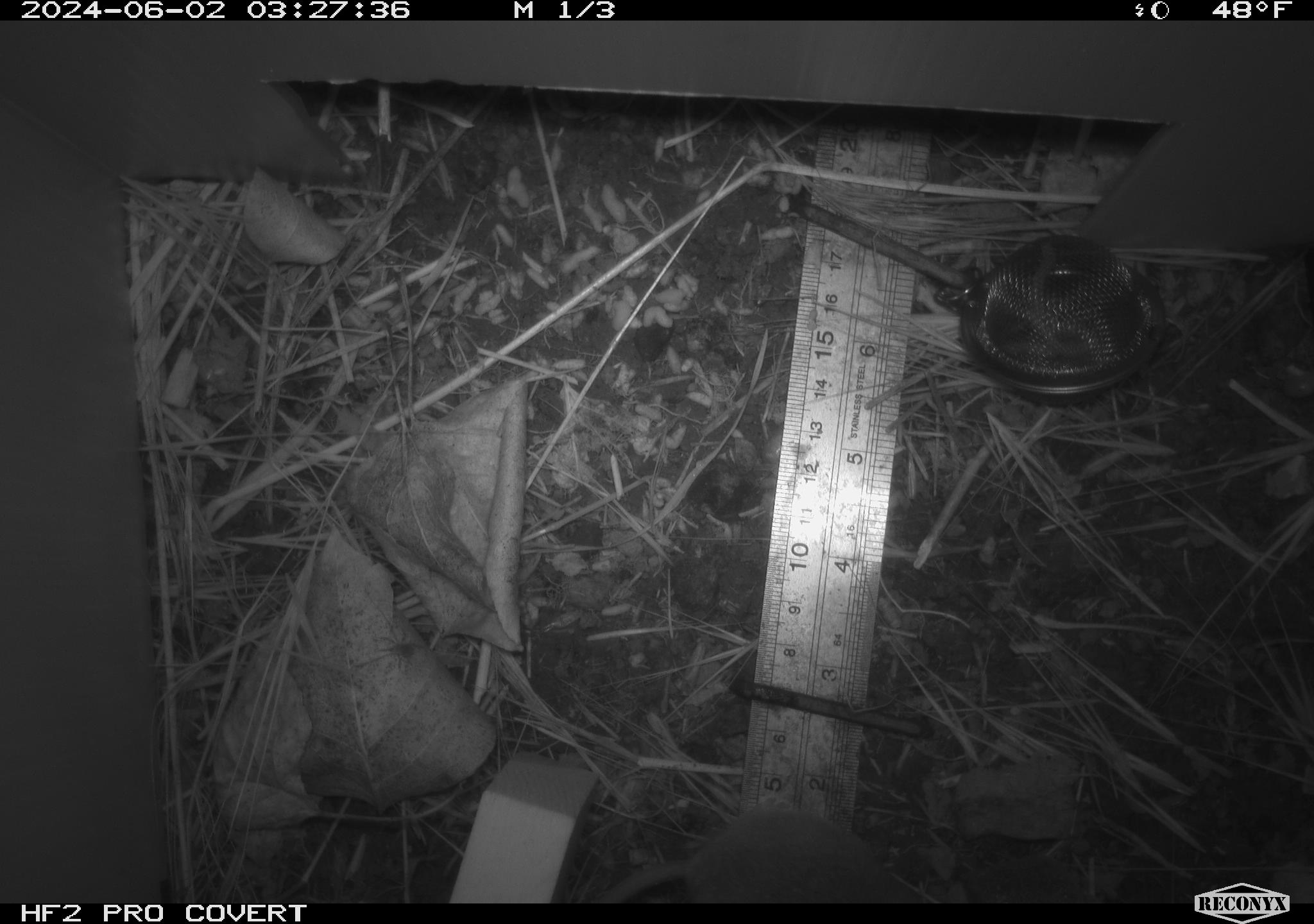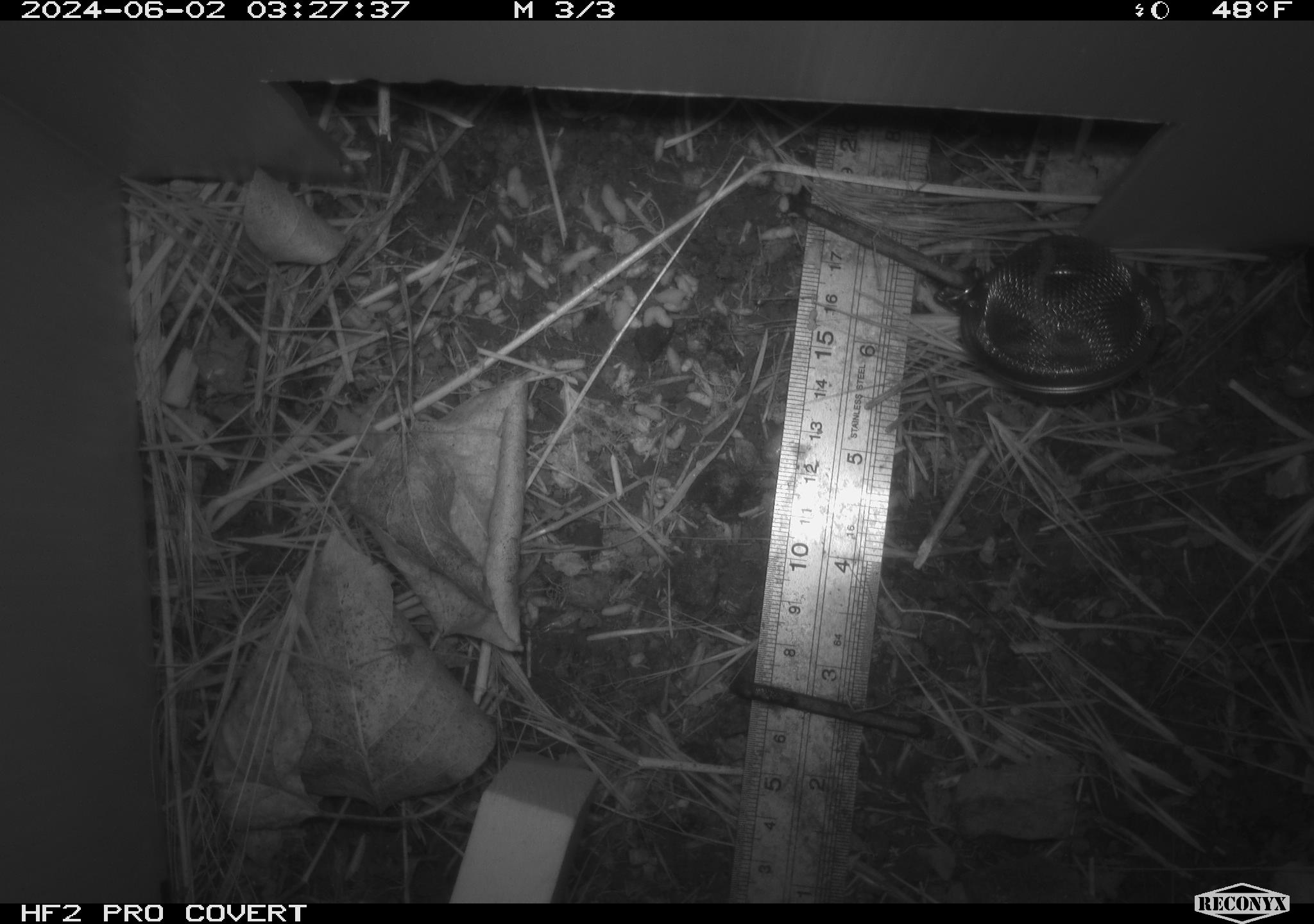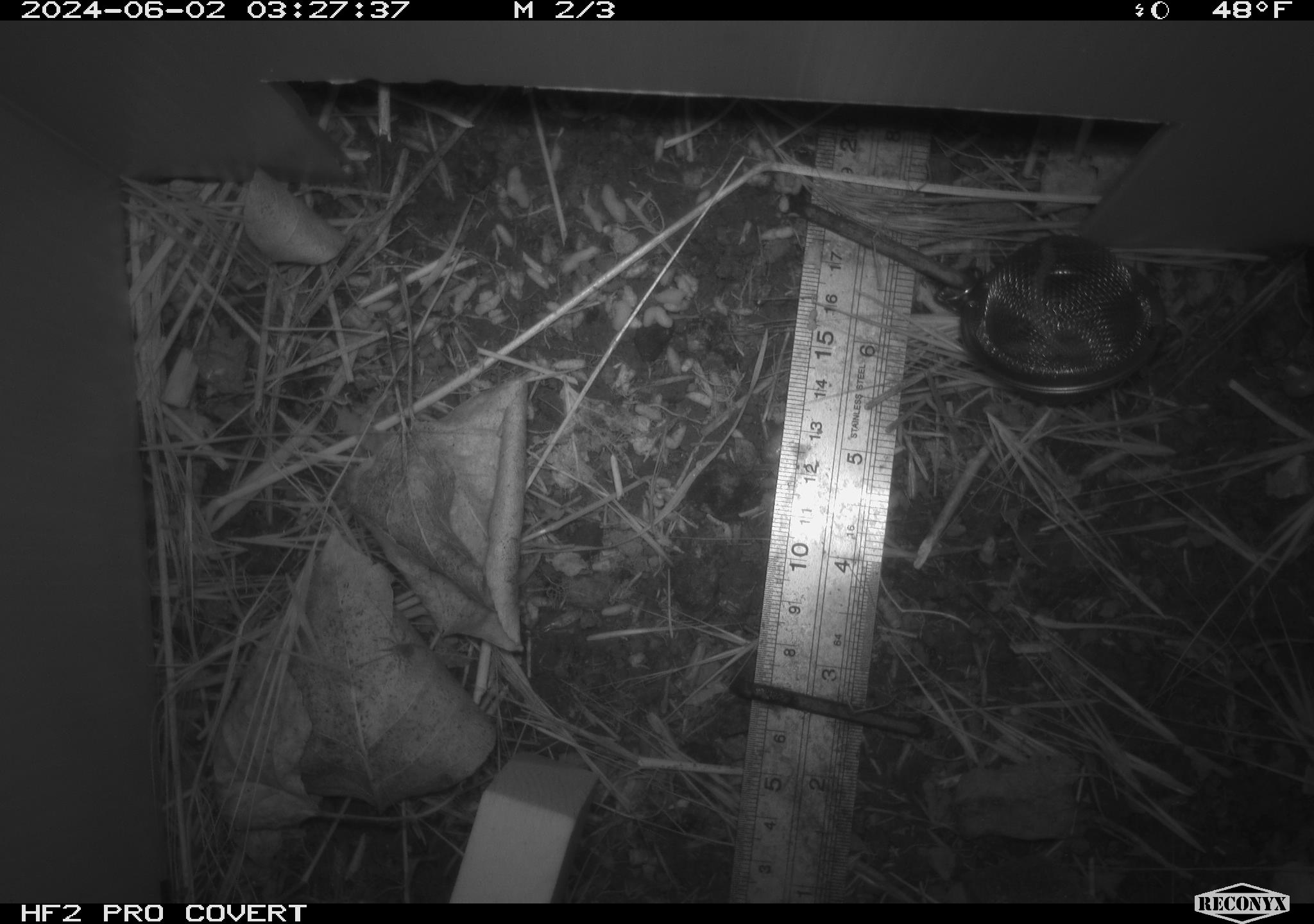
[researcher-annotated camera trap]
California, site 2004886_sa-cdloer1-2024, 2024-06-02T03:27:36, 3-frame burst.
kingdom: Animalia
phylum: Chordata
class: Mammalia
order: Rodentia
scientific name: Rodentia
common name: mouse species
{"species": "mouse species (Rodentia)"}